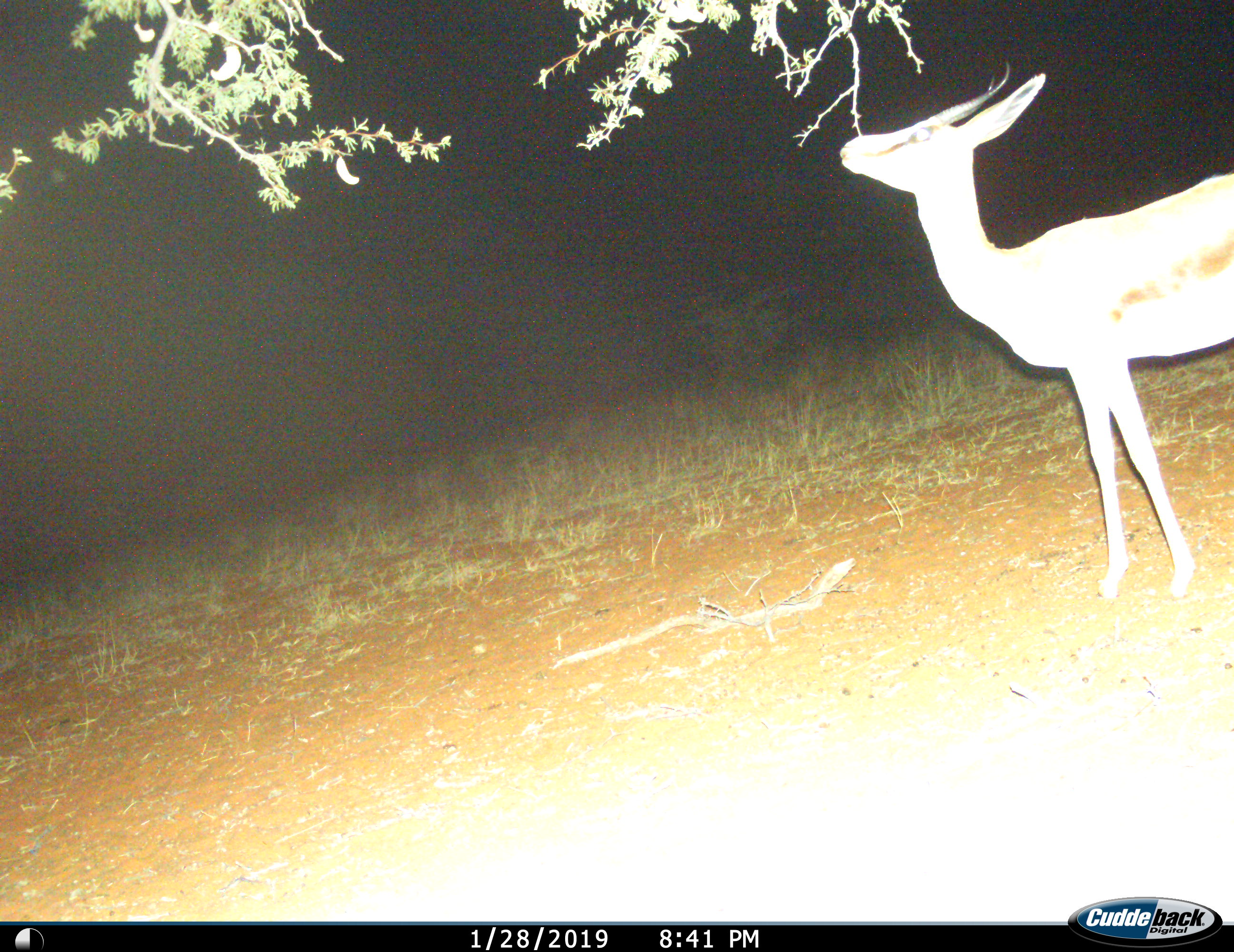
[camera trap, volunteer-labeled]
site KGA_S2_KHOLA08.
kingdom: Animalia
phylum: Chordata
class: Mammalia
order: Artiodactyla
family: Bovidae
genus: Antidorcas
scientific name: Antidorcas marsupialis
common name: springbok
Springbok (Antidorcas marsupialis), count 1. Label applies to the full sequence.